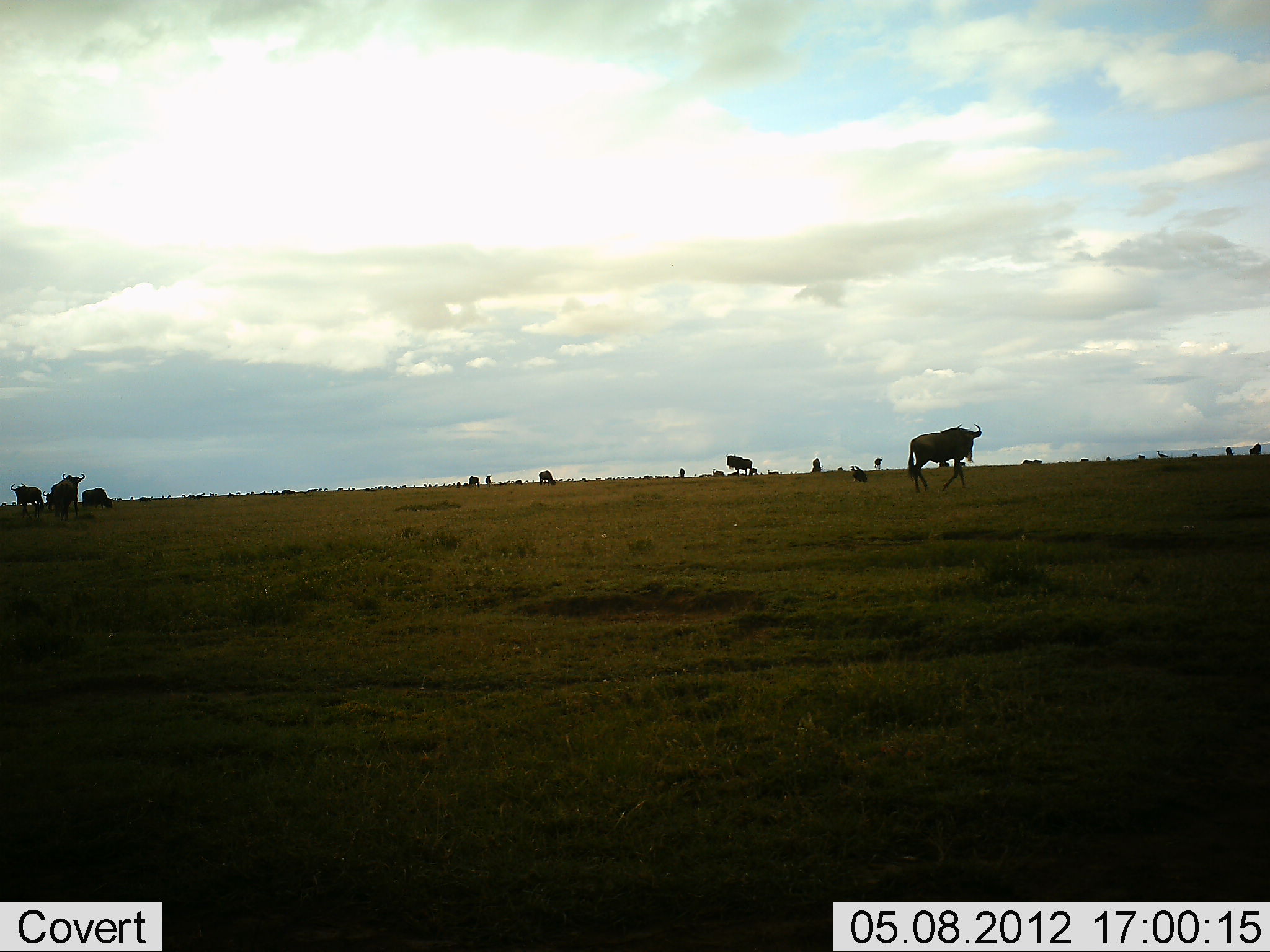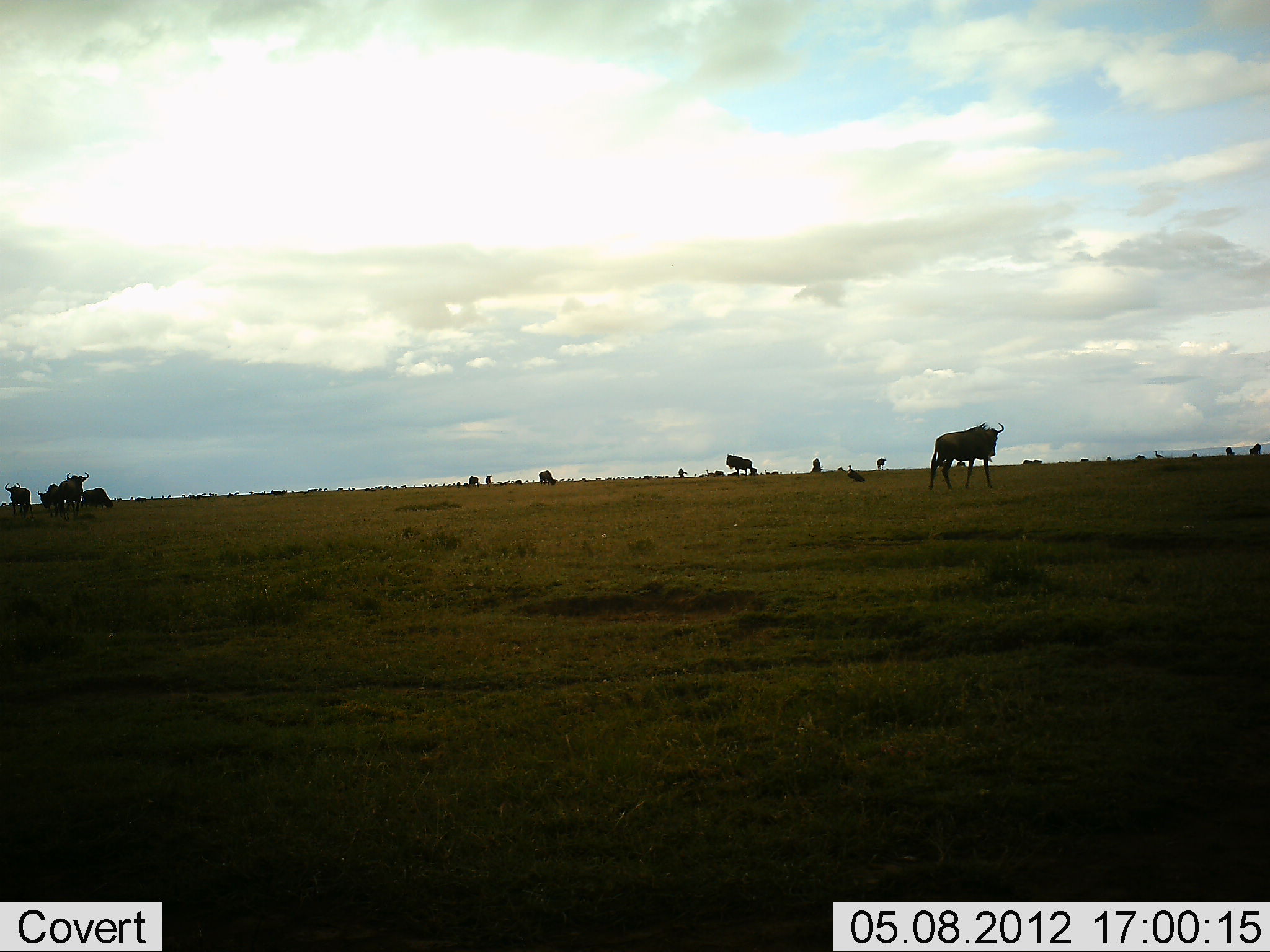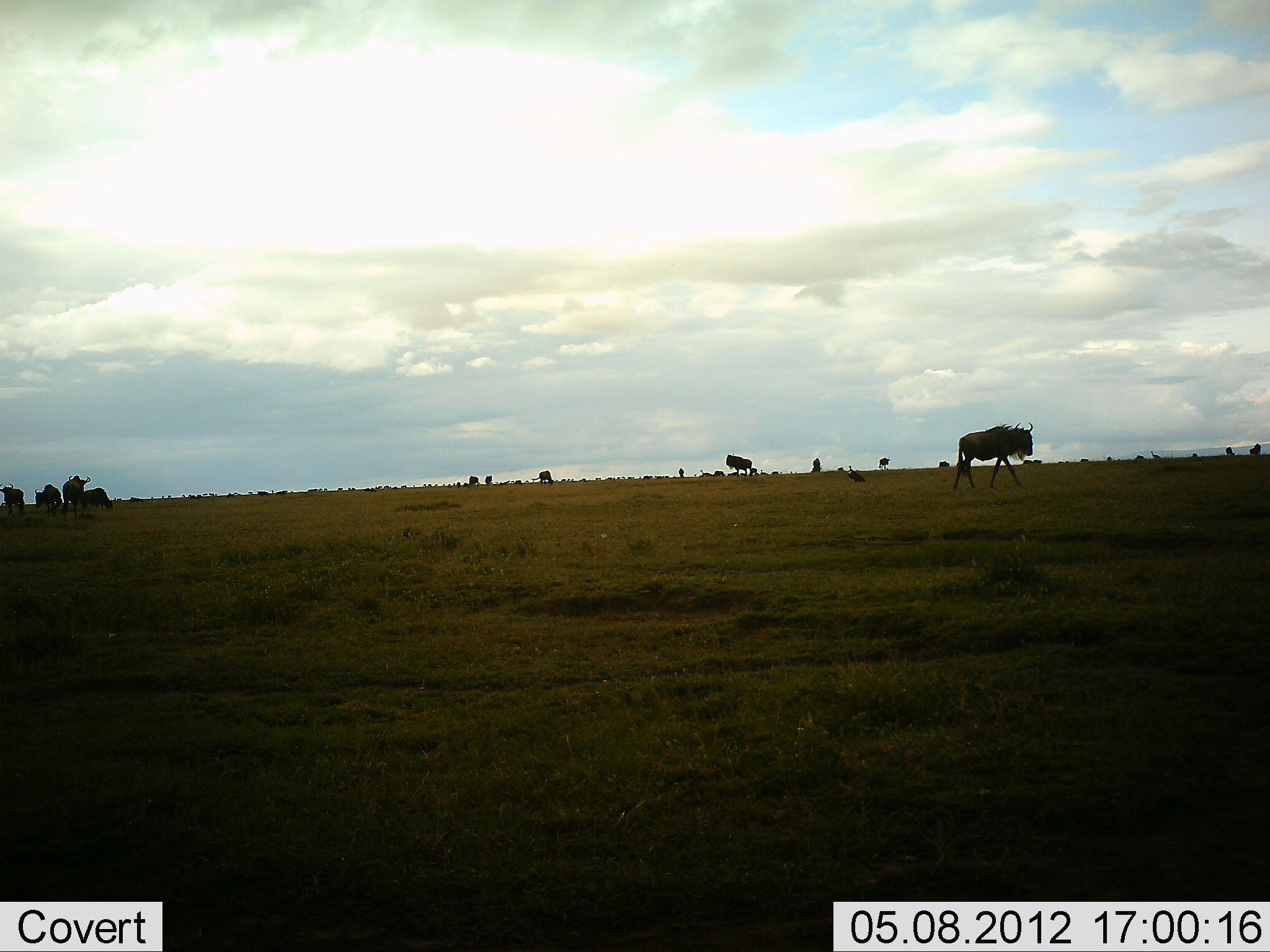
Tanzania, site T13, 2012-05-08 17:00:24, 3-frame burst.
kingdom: Animalia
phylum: Chordata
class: Mammalia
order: Artiodactyla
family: Bovidae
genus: Connochaetes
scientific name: Connochaetes taurinus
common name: blue wildebeest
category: wildebeest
Wildebeest (blue wildebeest) (Connochaetes taurinus), count 11-50. Behavior (volunteer vote fractions): standing 55%, resting 9%, moving 91%, interacting 0%. Young present (vote fraction): 0%. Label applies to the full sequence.